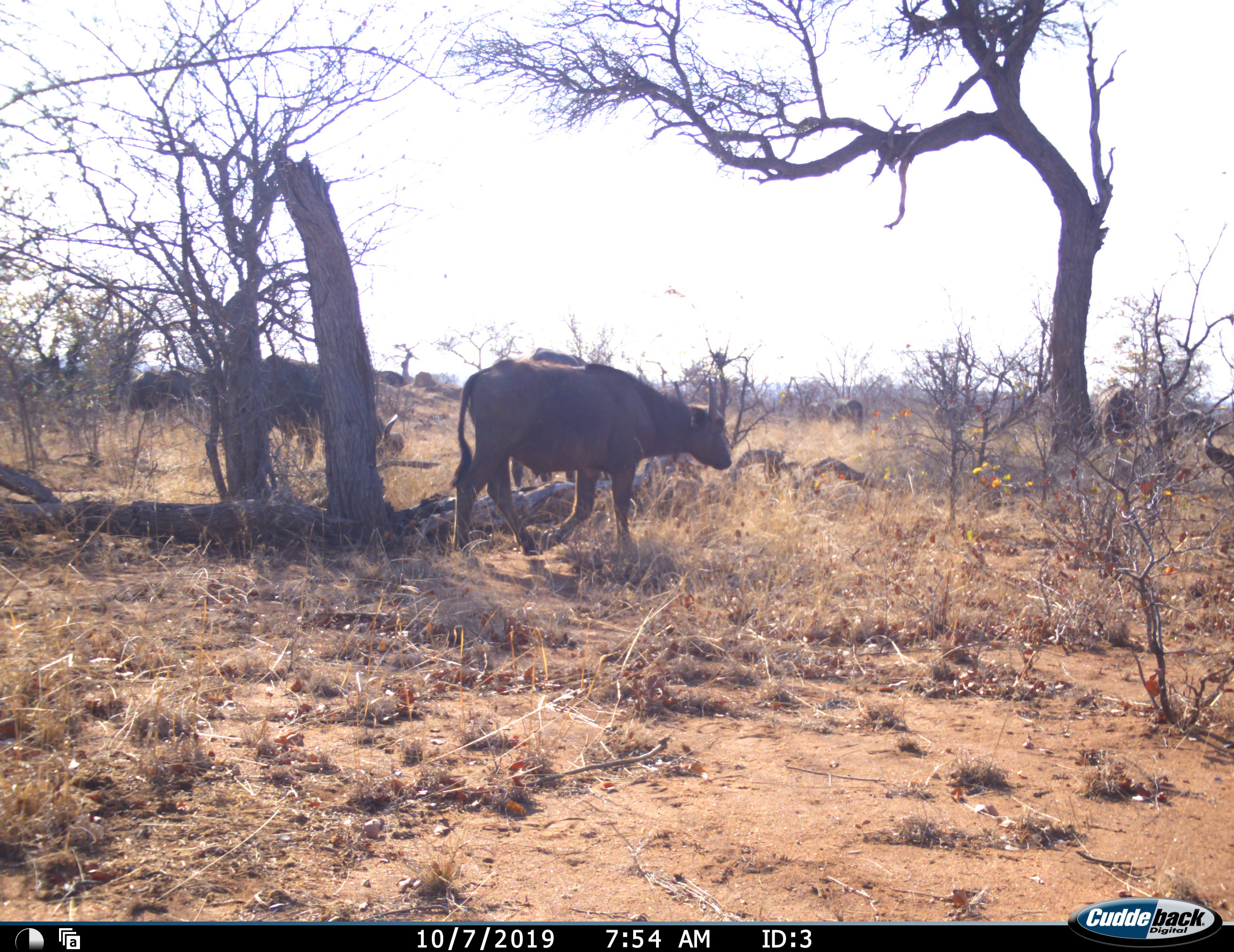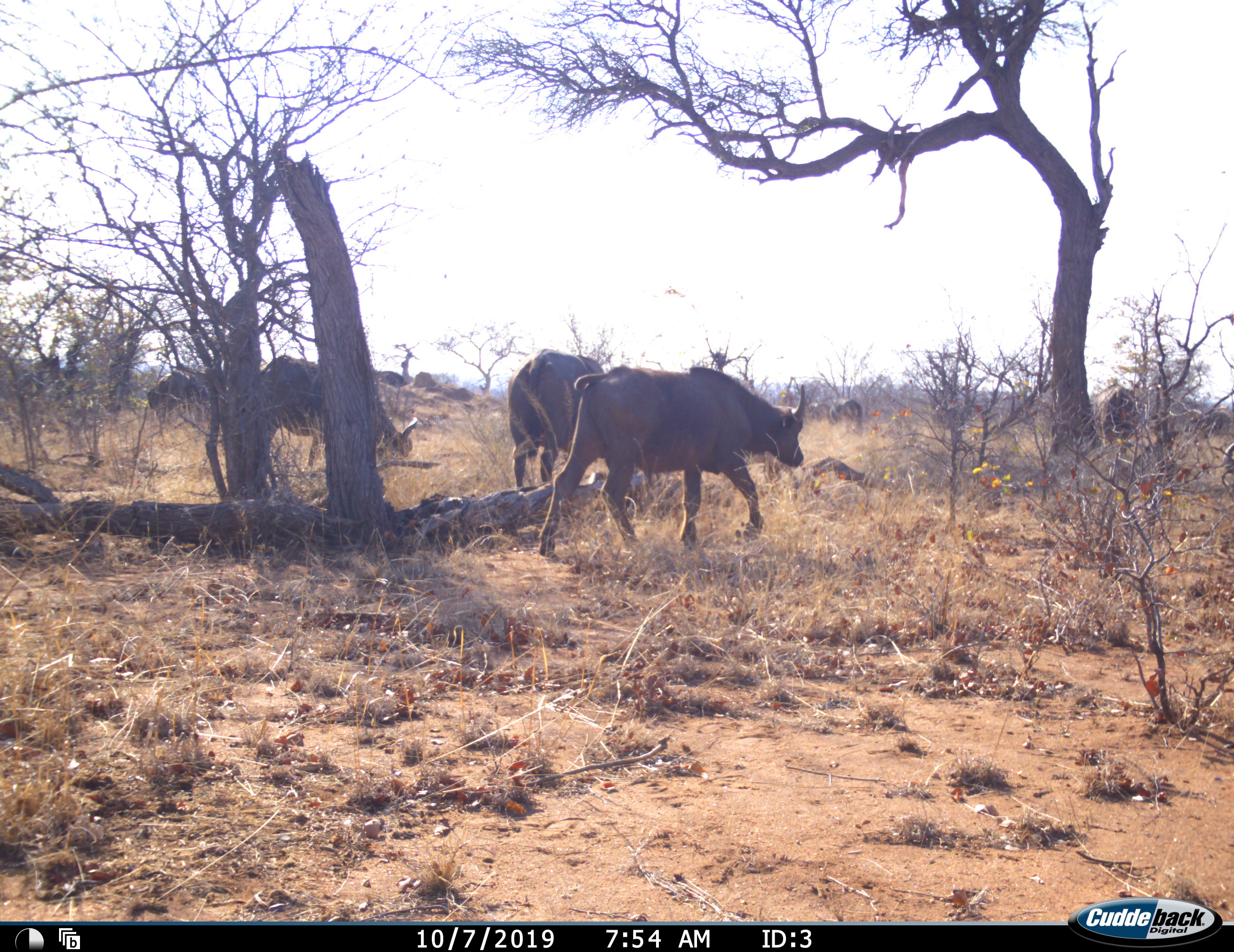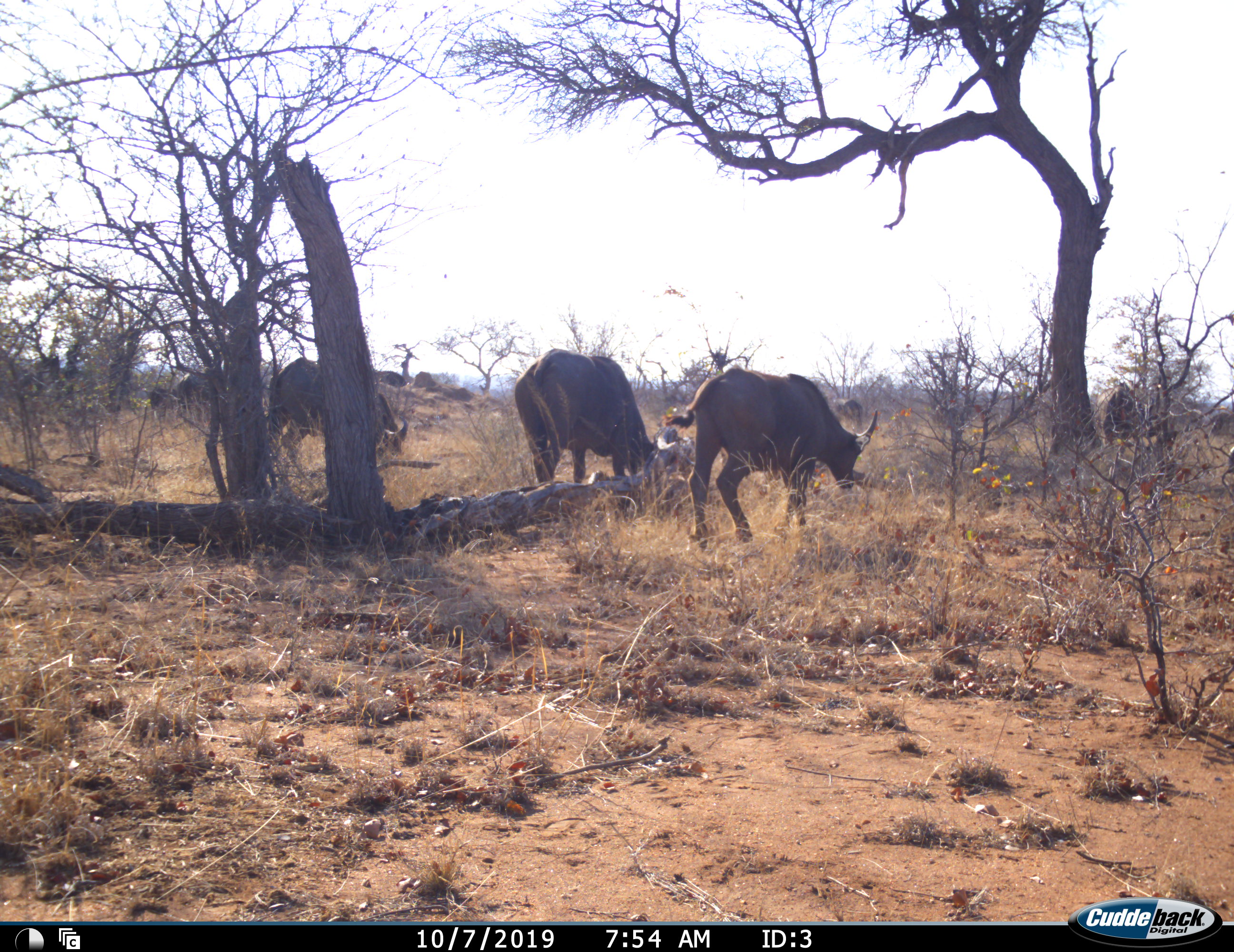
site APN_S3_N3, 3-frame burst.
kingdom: Animalia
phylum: Chordata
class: Mammalia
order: Artiodactyla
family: Bovidae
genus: Syncerus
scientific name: Syncerus caffer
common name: african buffalo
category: buffalo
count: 9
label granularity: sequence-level